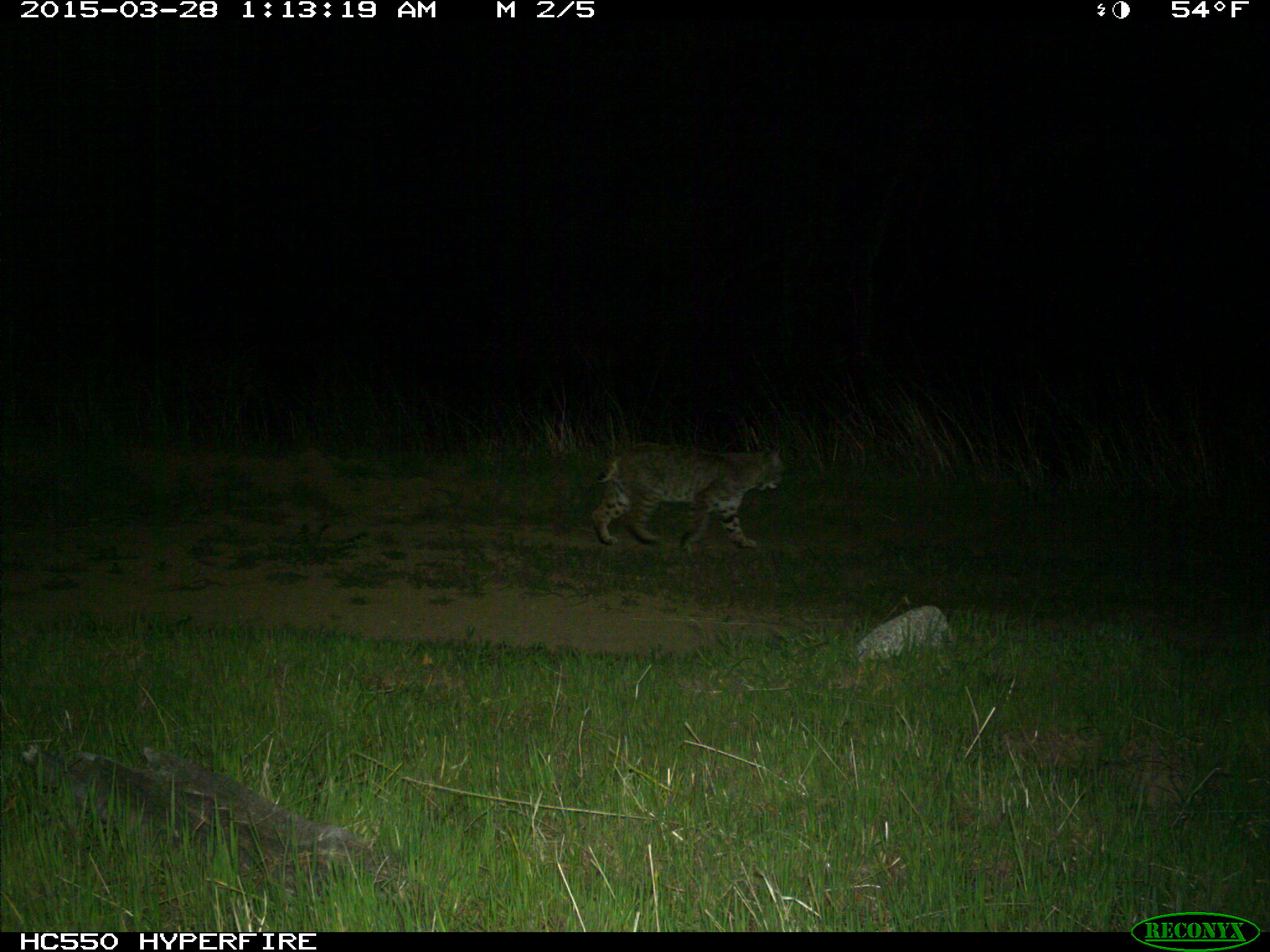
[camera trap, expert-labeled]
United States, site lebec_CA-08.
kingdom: Animalia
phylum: Chordata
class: Mammalia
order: Carnivora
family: Felidae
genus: Lynx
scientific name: Lynx rufus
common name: bobcat